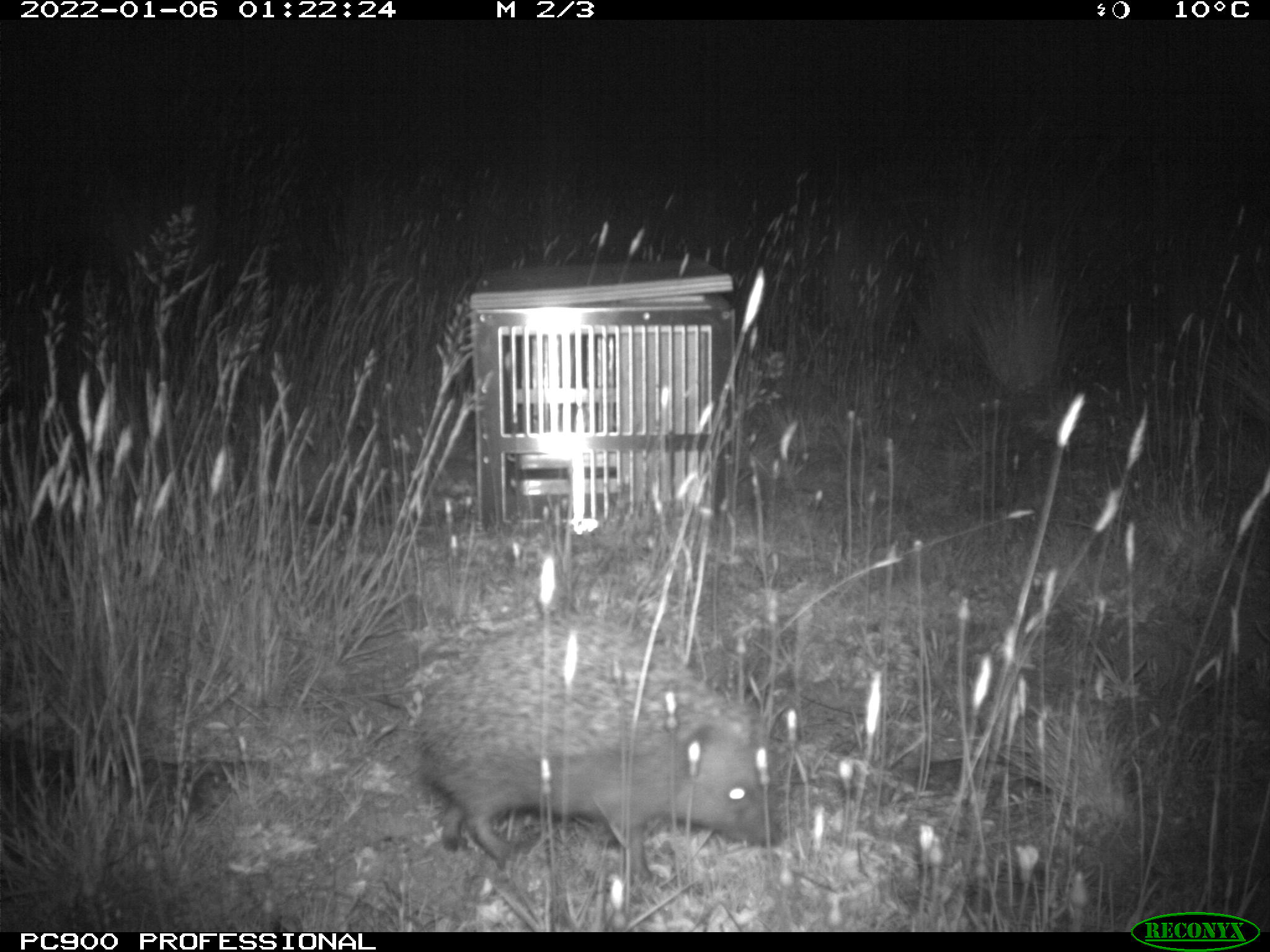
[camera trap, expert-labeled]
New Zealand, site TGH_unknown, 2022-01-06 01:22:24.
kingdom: Animalia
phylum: Chordata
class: Mammalia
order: Eulipotyphla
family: Erinaceidae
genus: Erinaceus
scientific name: Erinaceus europaeus europaeus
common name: european hedgehog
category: hedgehog